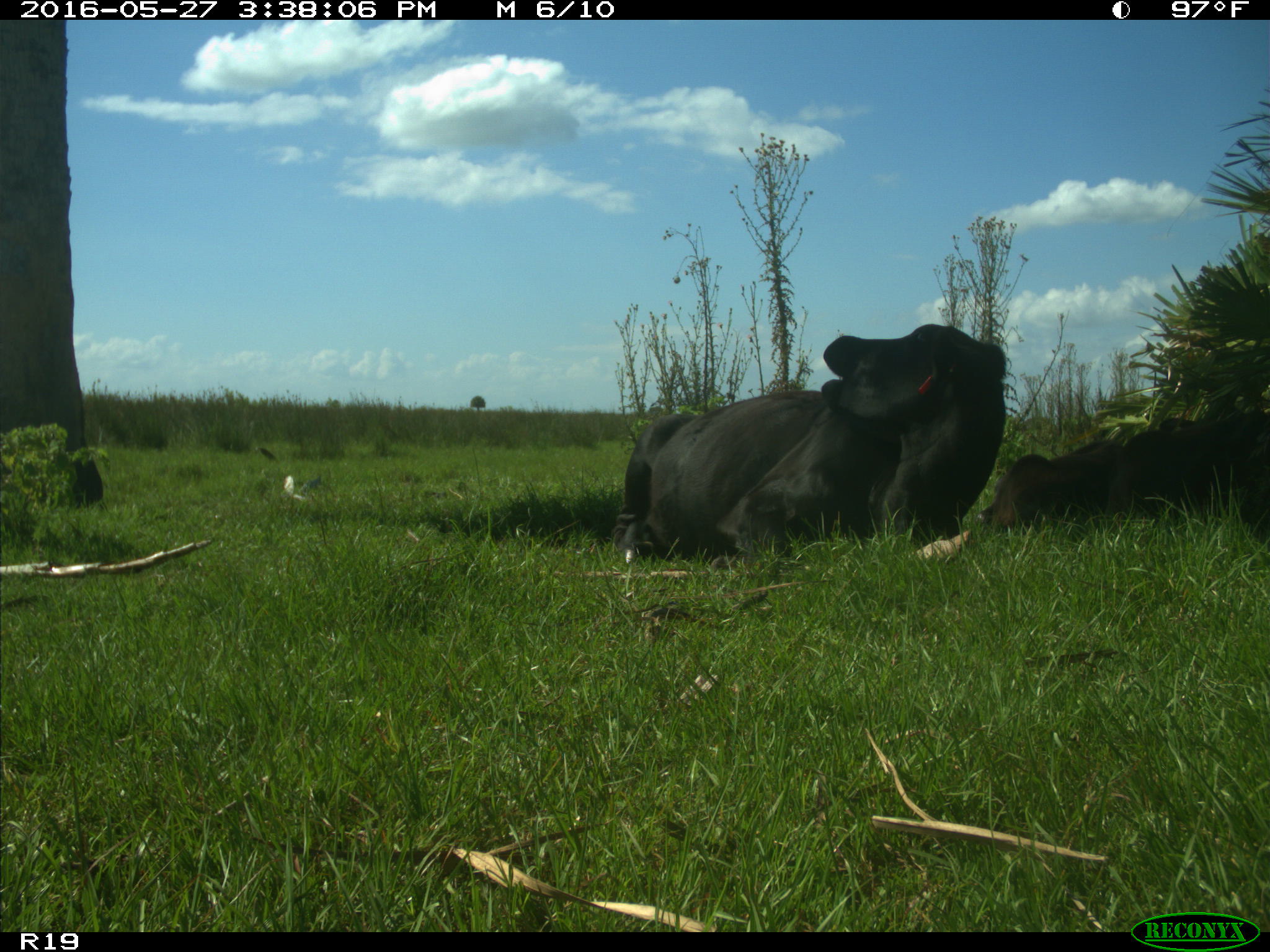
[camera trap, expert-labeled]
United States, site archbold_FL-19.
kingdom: Animalia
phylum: Chordata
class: Mammalia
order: Artiodactyla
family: Bovidae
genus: Bos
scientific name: Bos taurus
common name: domestic cow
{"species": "Bos taurus (domestic cow)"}